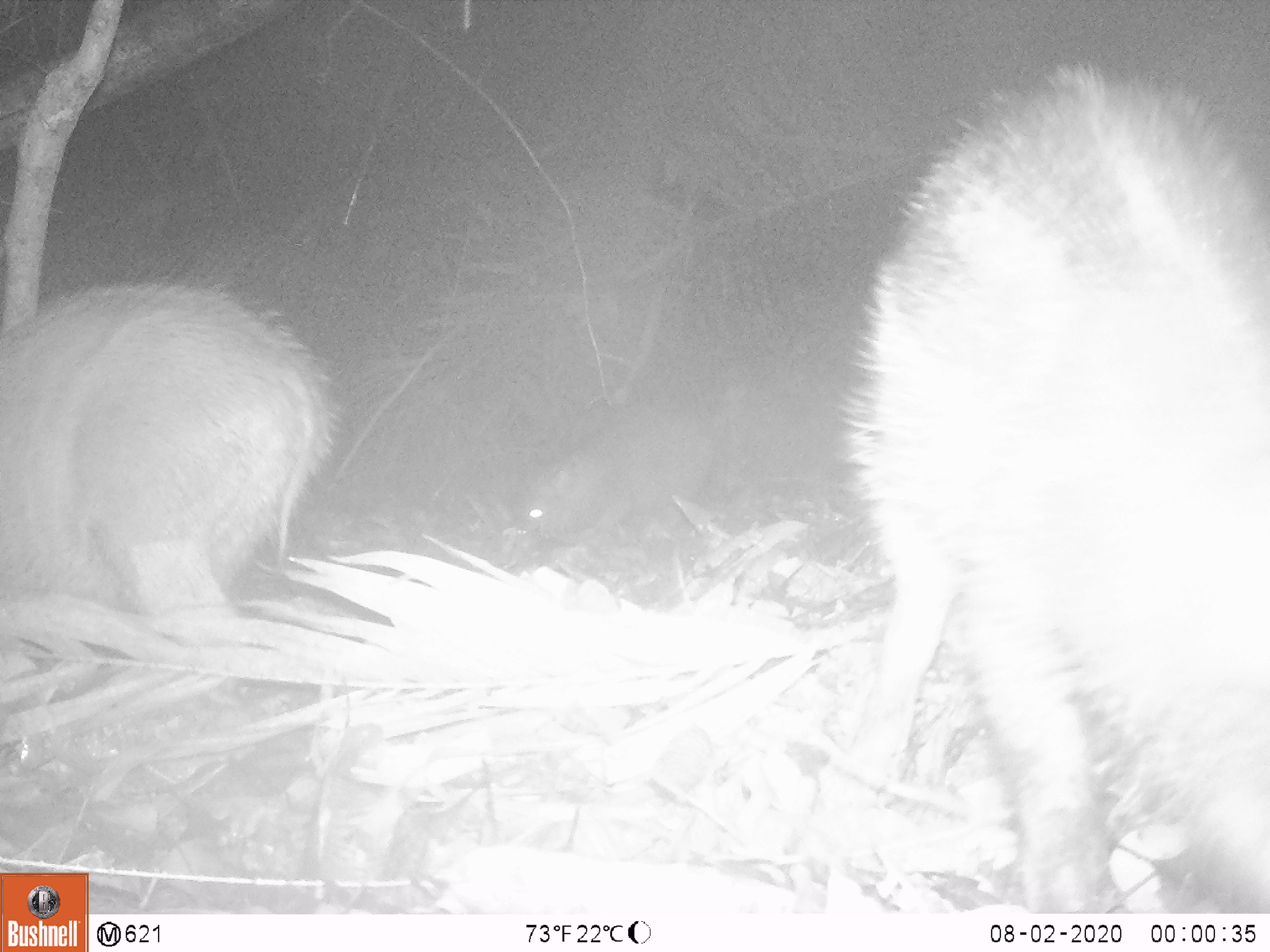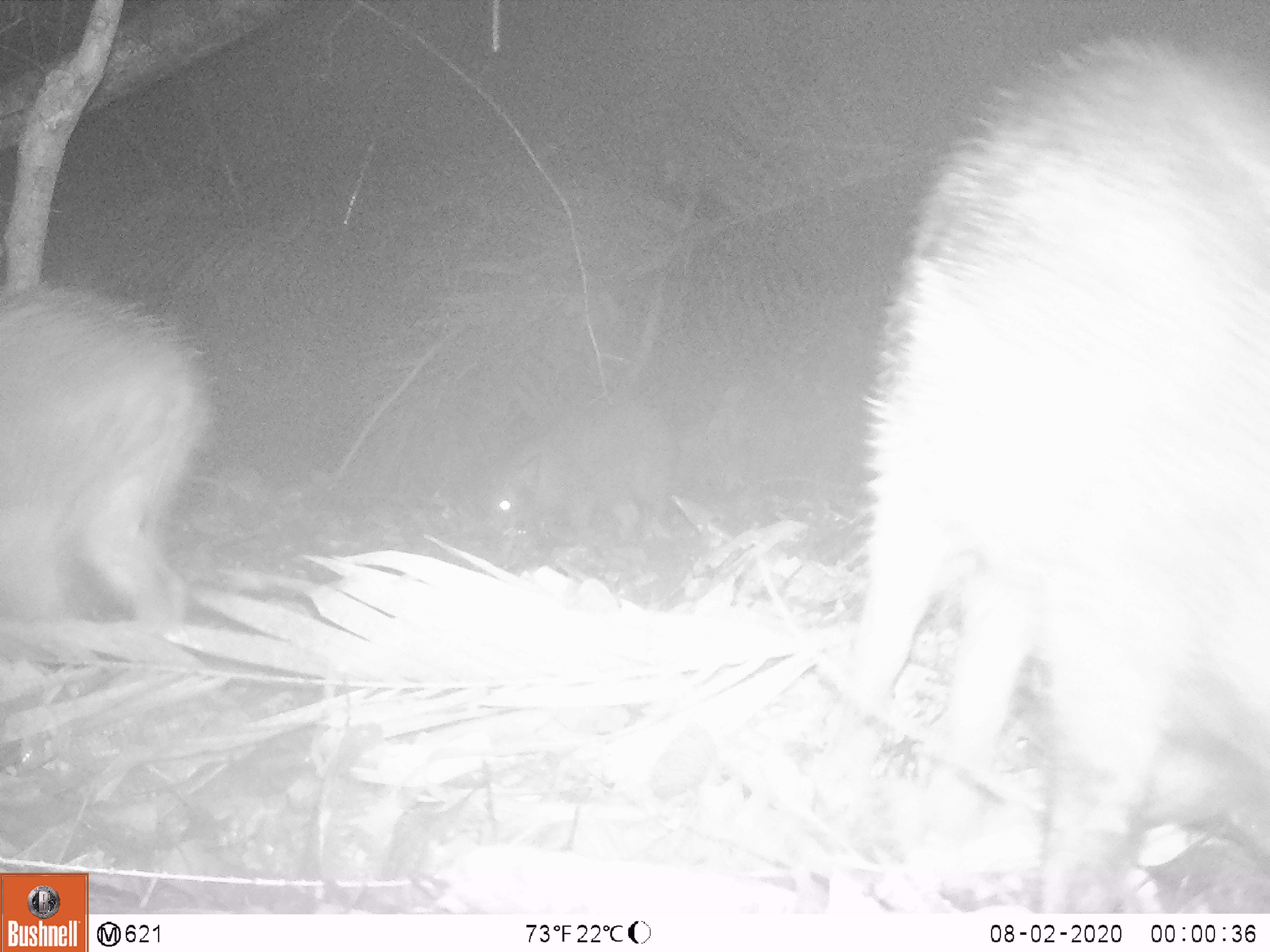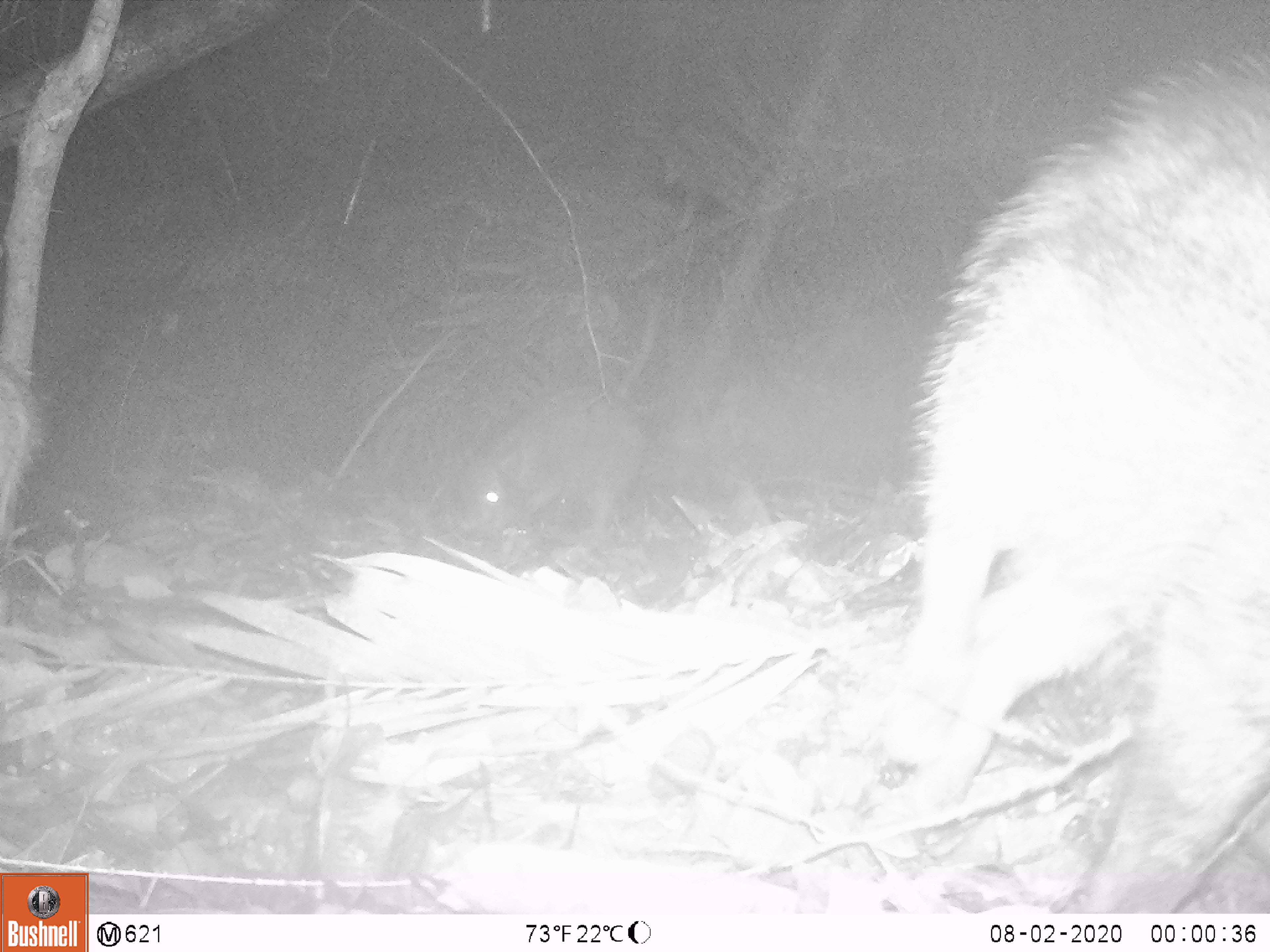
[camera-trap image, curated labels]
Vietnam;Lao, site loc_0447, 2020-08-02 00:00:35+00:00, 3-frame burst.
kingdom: Animalia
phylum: Chordata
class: Mammalia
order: Artiodactyla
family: Suidae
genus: Sus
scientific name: Sus scrofa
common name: eurasian wild pig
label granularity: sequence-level